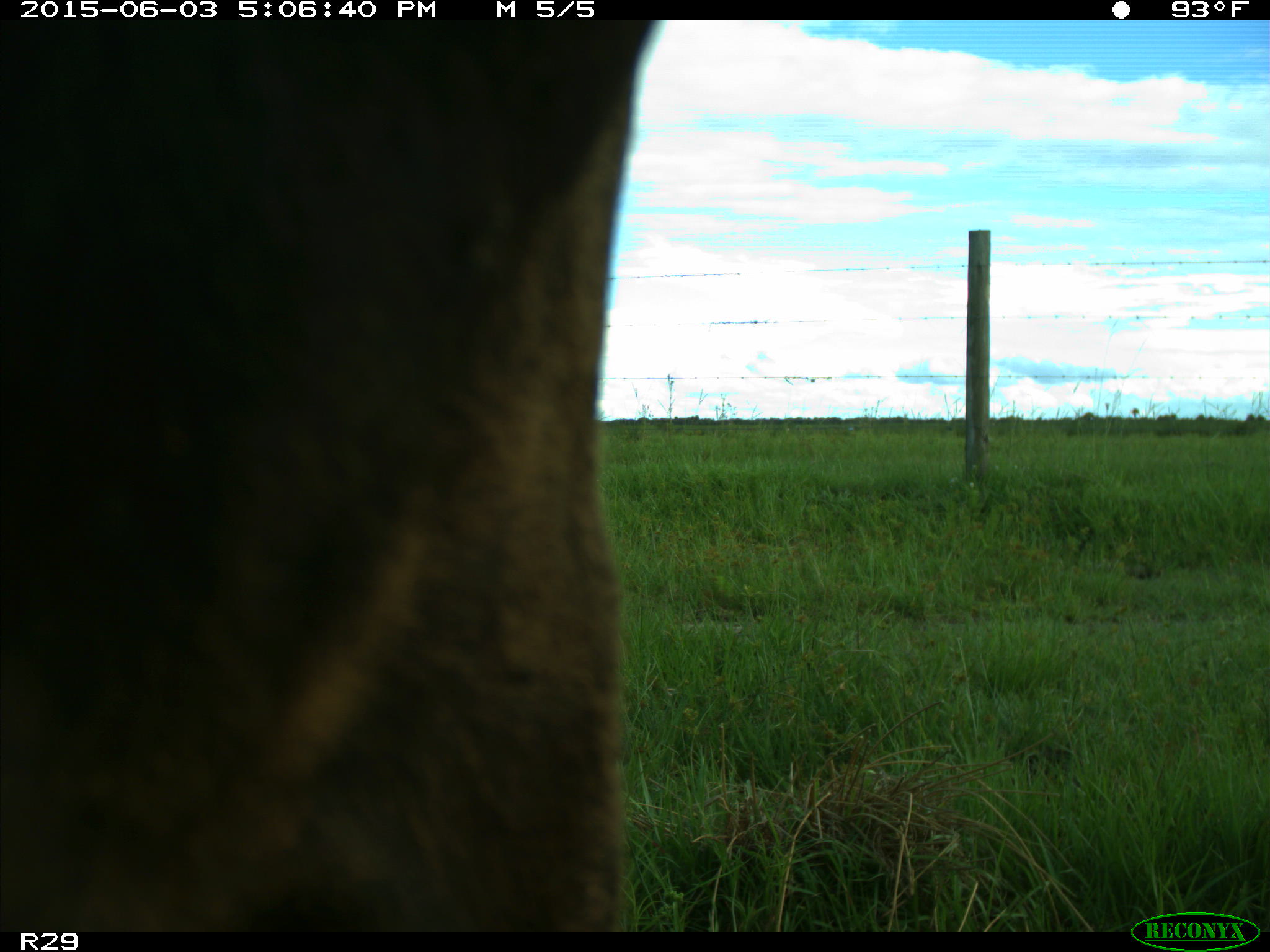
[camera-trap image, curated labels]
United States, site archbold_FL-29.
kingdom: Animalia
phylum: Chordata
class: Mammalia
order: Artiodactyla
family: Bovidae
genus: Bos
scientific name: Bos taurus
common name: domestic cow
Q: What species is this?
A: Bos taurus (domestic cow).